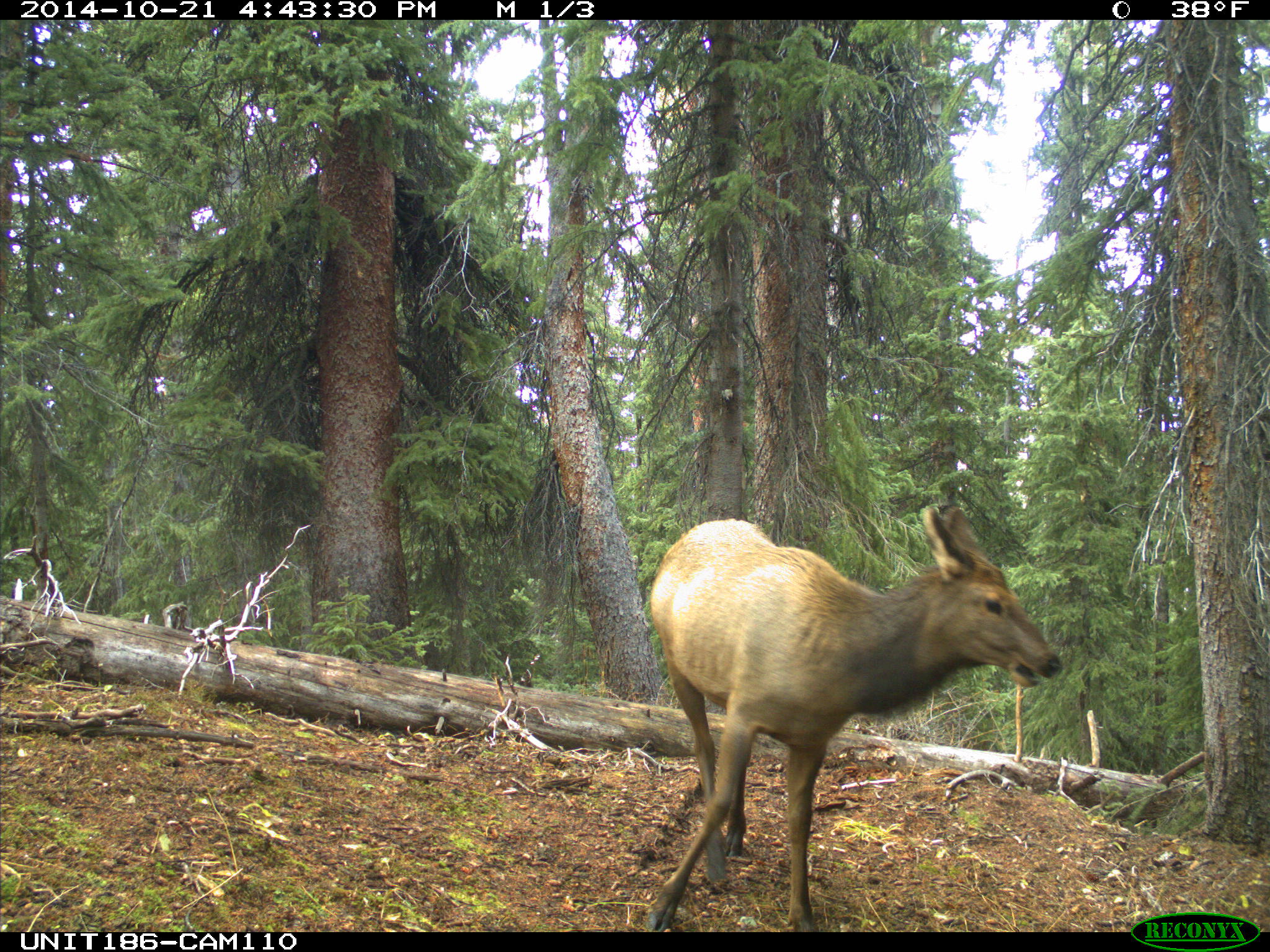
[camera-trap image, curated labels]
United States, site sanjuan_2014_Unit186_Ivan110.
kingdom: Animalia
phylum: Chordata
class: Mammalia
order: Artiodactyla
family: Cervidae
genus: Cervus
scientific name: Cervus elaphus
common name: red deer